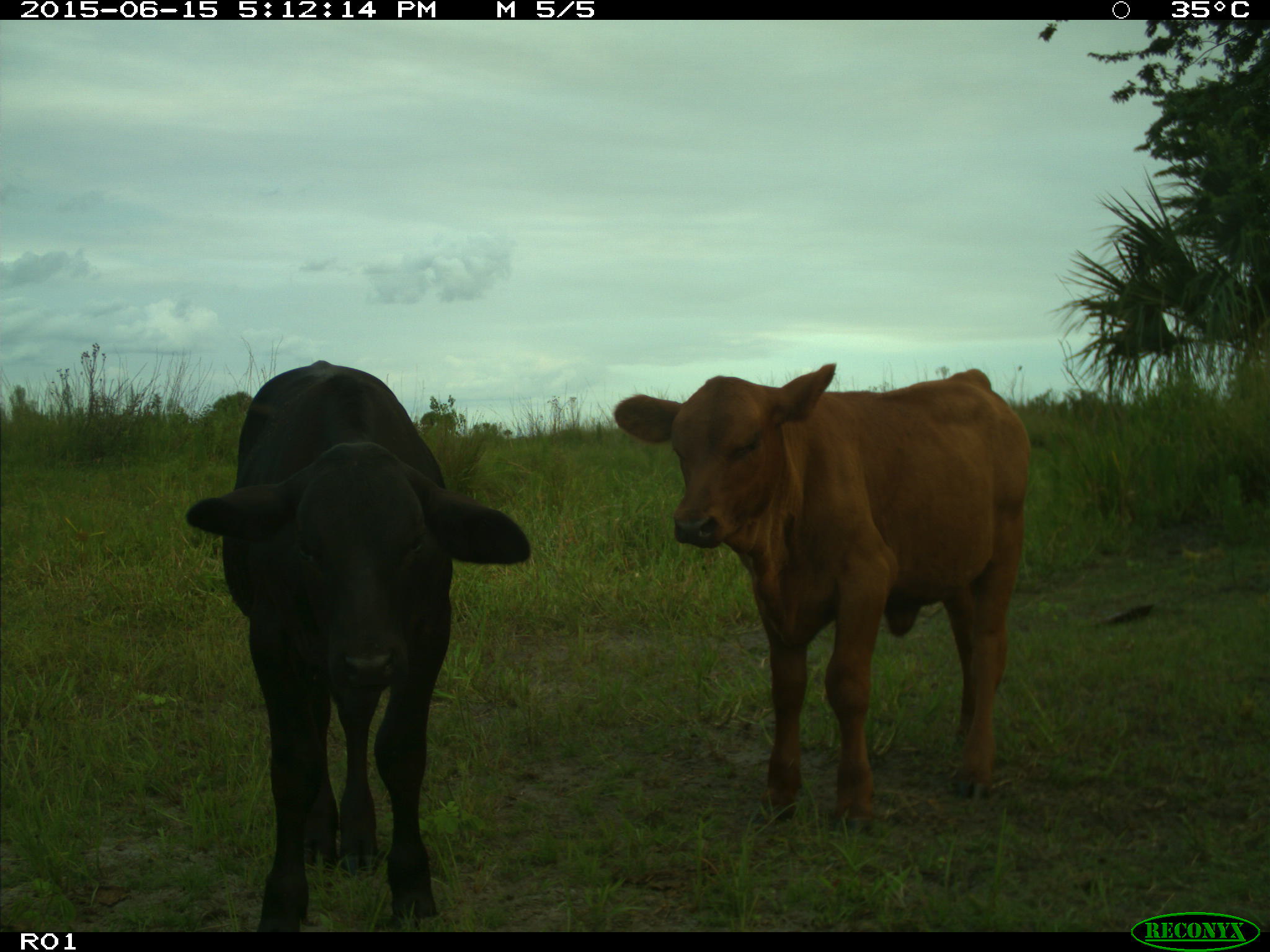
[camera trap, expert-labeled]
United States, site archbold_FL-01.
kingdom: Animalia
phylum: Chordata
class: Mammalia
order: Artiodactyla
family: Bovidae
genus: Bos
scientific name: Bos taurus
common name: domestic cow